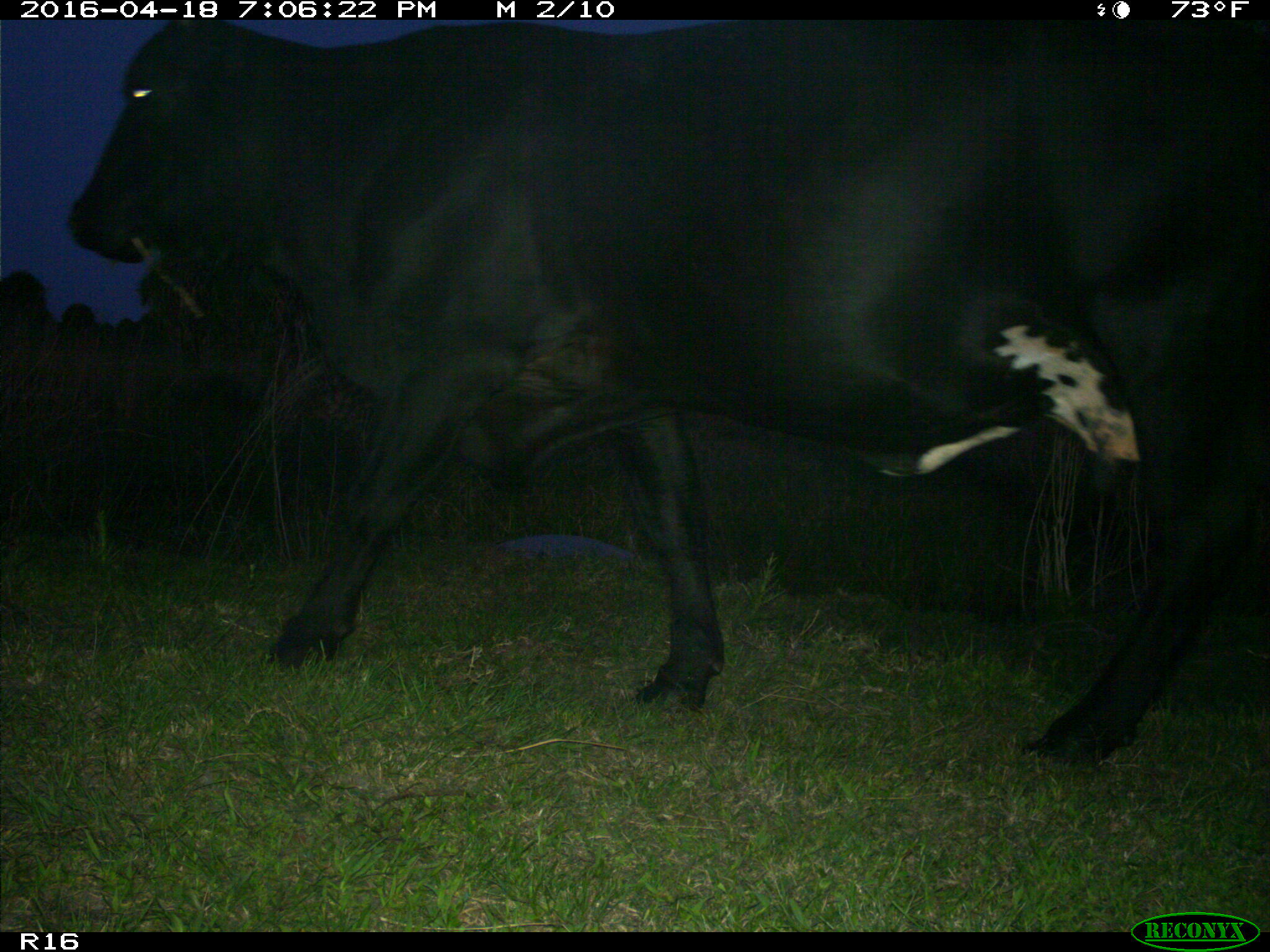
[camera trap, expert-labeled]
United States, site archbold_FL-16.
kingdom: Animalia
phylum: Chordata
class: Mammalia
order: Artiodactyla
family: Bovidae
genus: Bos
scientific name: Bos taurus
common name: domestic cow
Bos taurus (domestic cow).